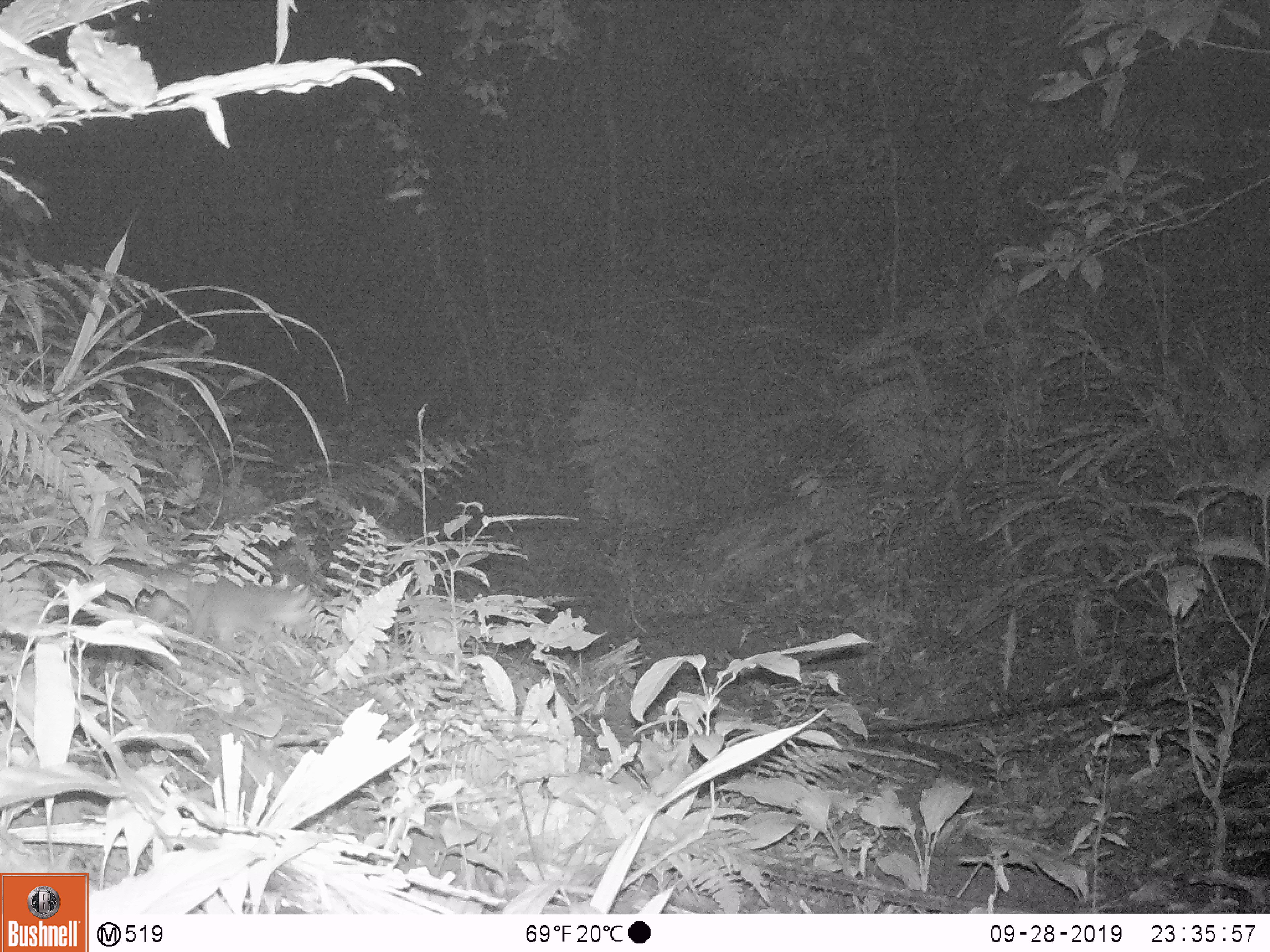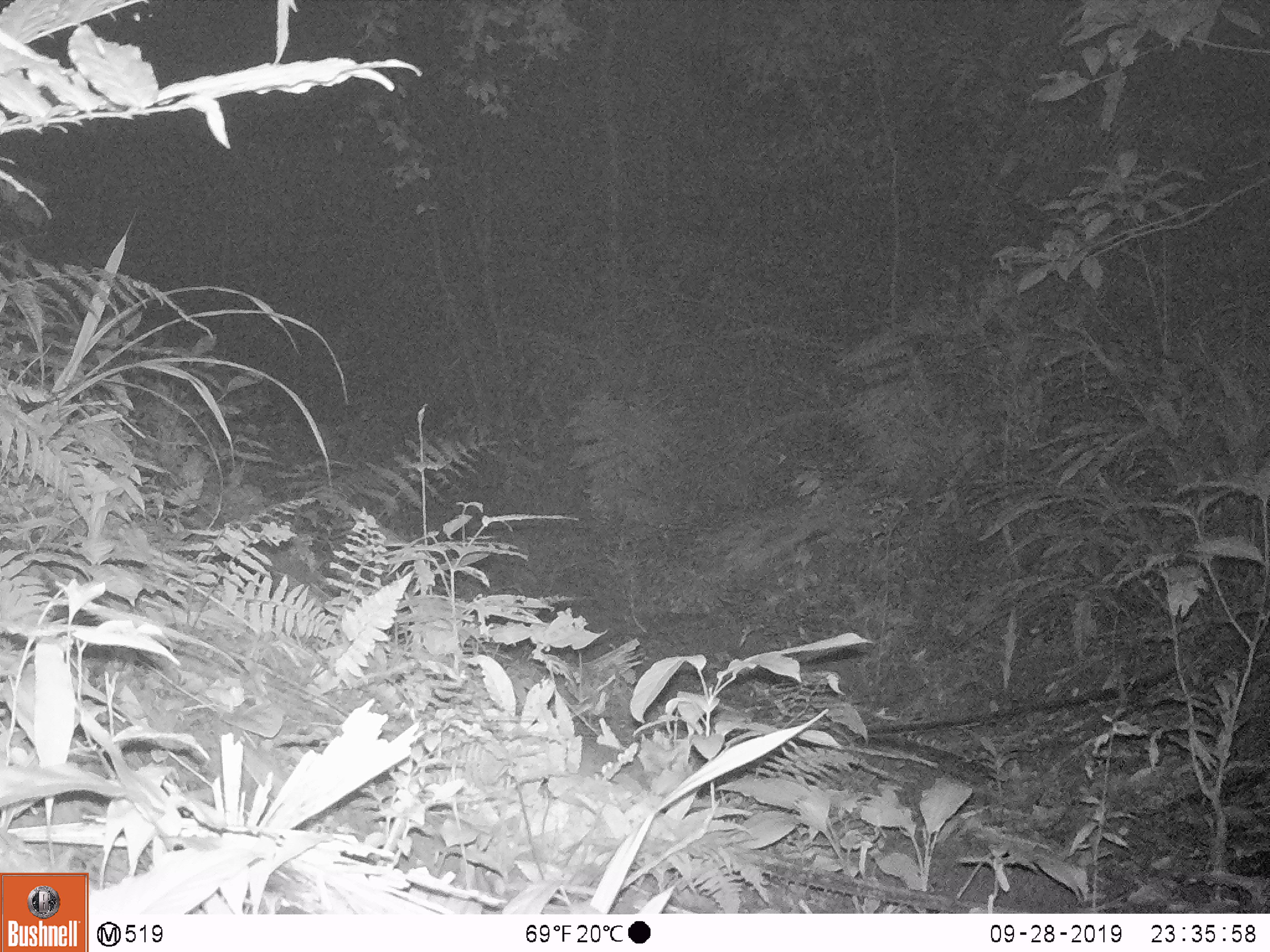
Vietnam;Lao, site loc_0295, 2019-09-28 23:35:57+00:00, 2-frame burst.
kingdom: Animalia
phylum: Chordata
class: Mammalia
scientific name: Mammalia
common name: mammal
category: unidentified small mammal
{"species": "unidentified small mammal (mammal) (Mammalia)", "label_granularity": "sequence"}